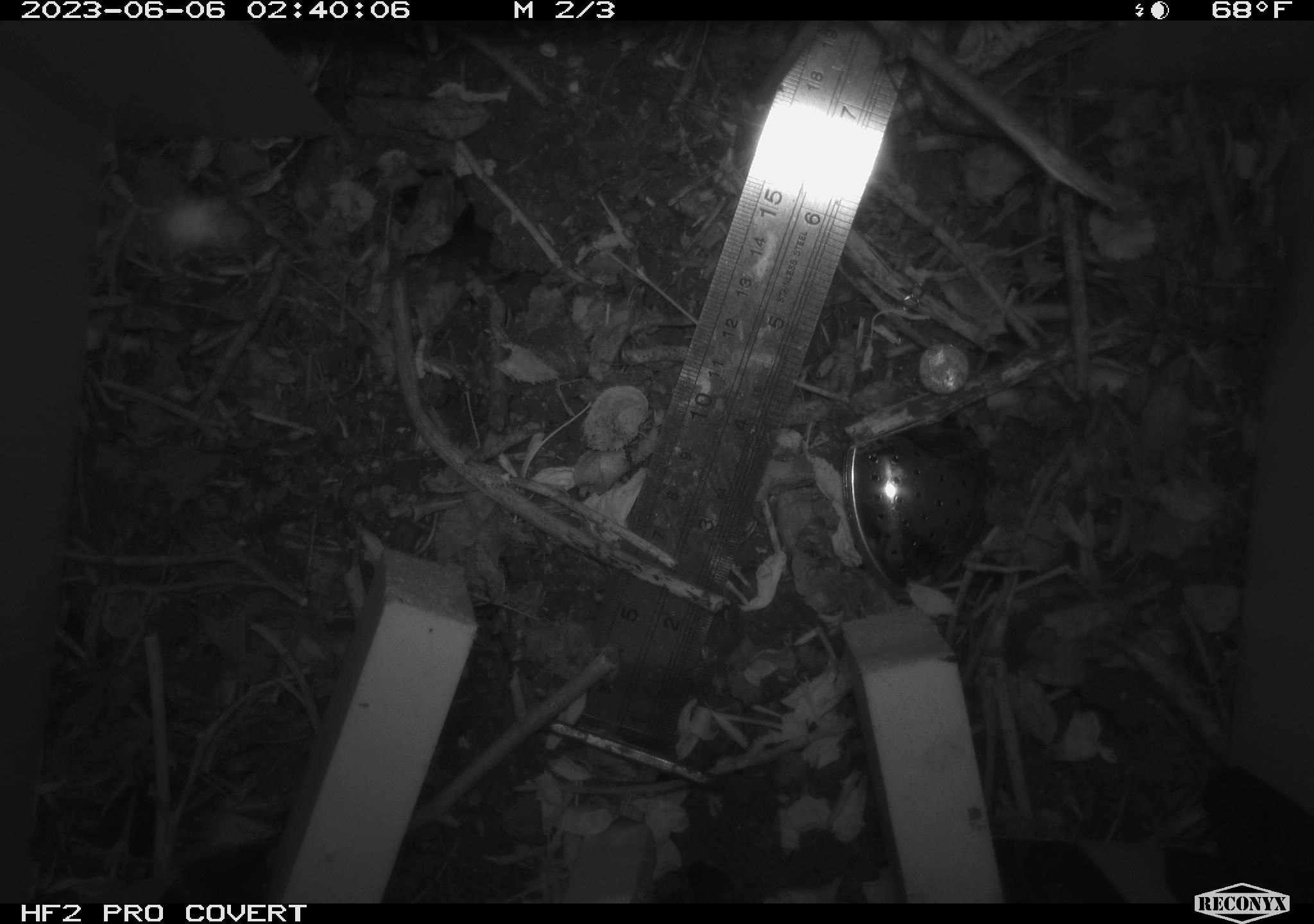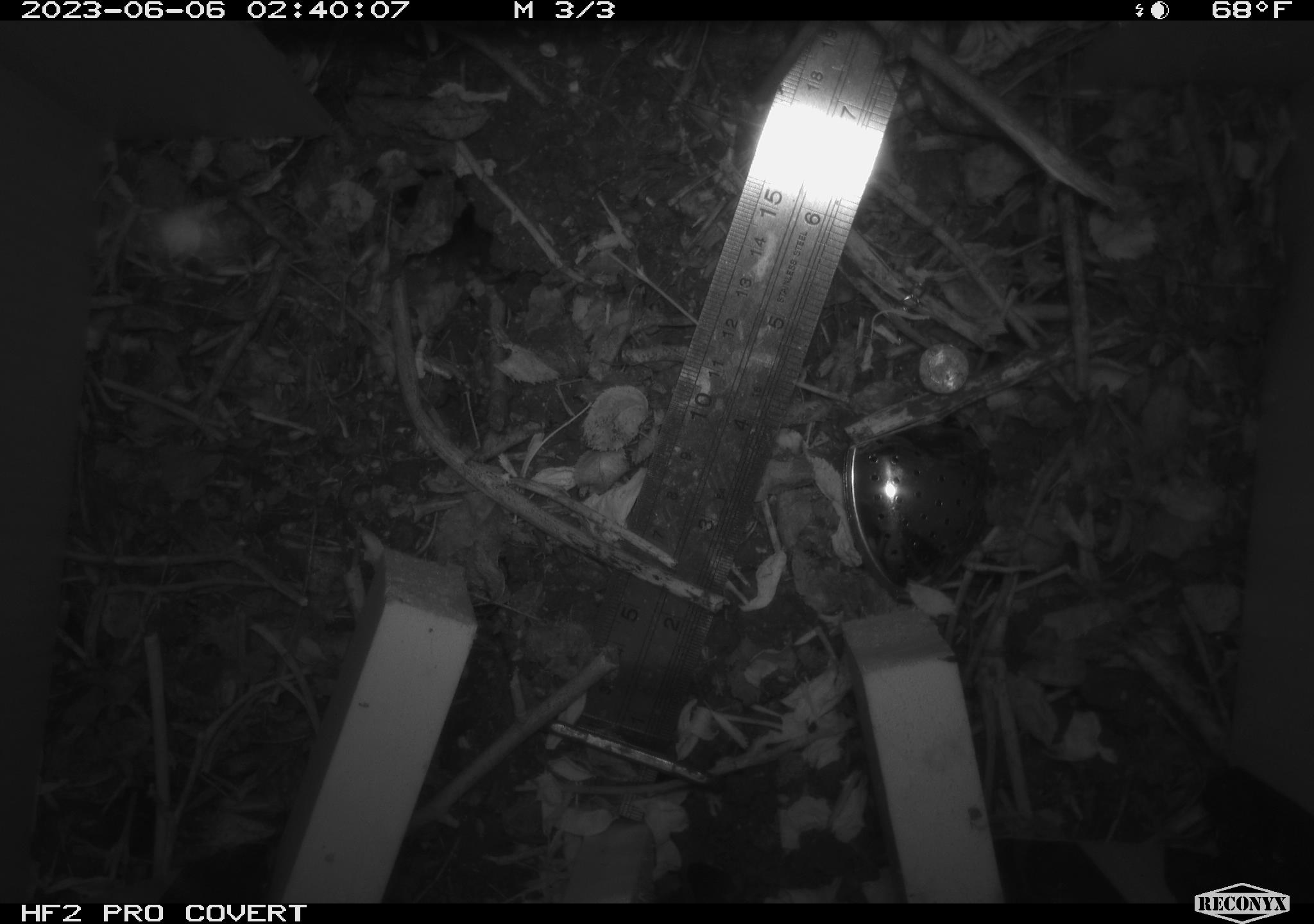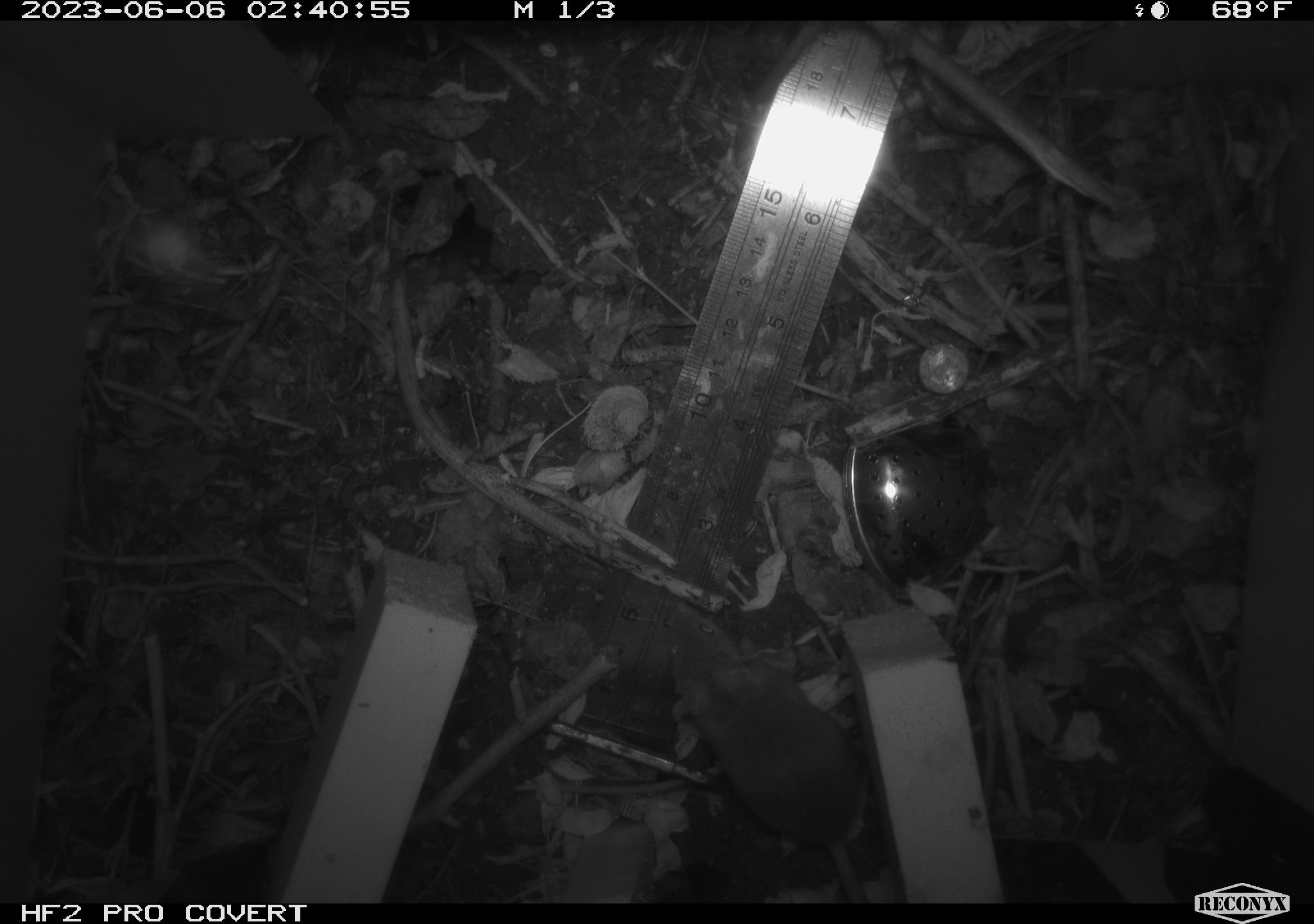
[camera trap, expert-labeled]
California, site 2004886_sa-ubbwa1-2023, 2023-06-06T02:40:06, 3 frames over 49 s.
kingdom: Animalia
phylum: Chordata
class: Mammalia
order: Rodentia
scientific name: Rodentia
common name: rodent